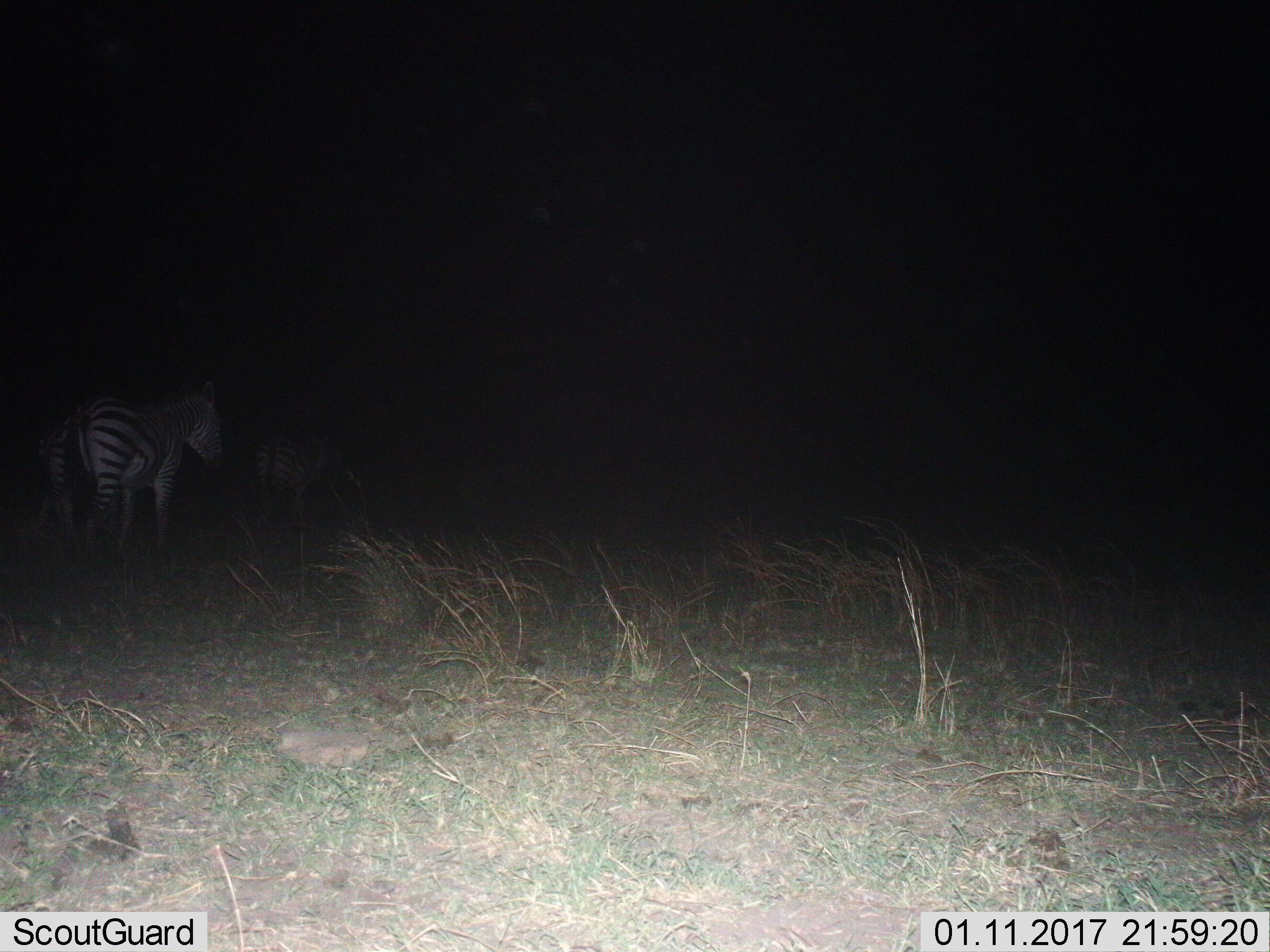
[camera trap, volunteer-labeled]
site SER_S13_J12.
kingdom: Animalia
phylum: Chordata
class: Mammalia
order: Perissodactyla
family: Equidae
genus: Equus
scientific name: Equus quagga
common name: plains zebra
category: zebraplains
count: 2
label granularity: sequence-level